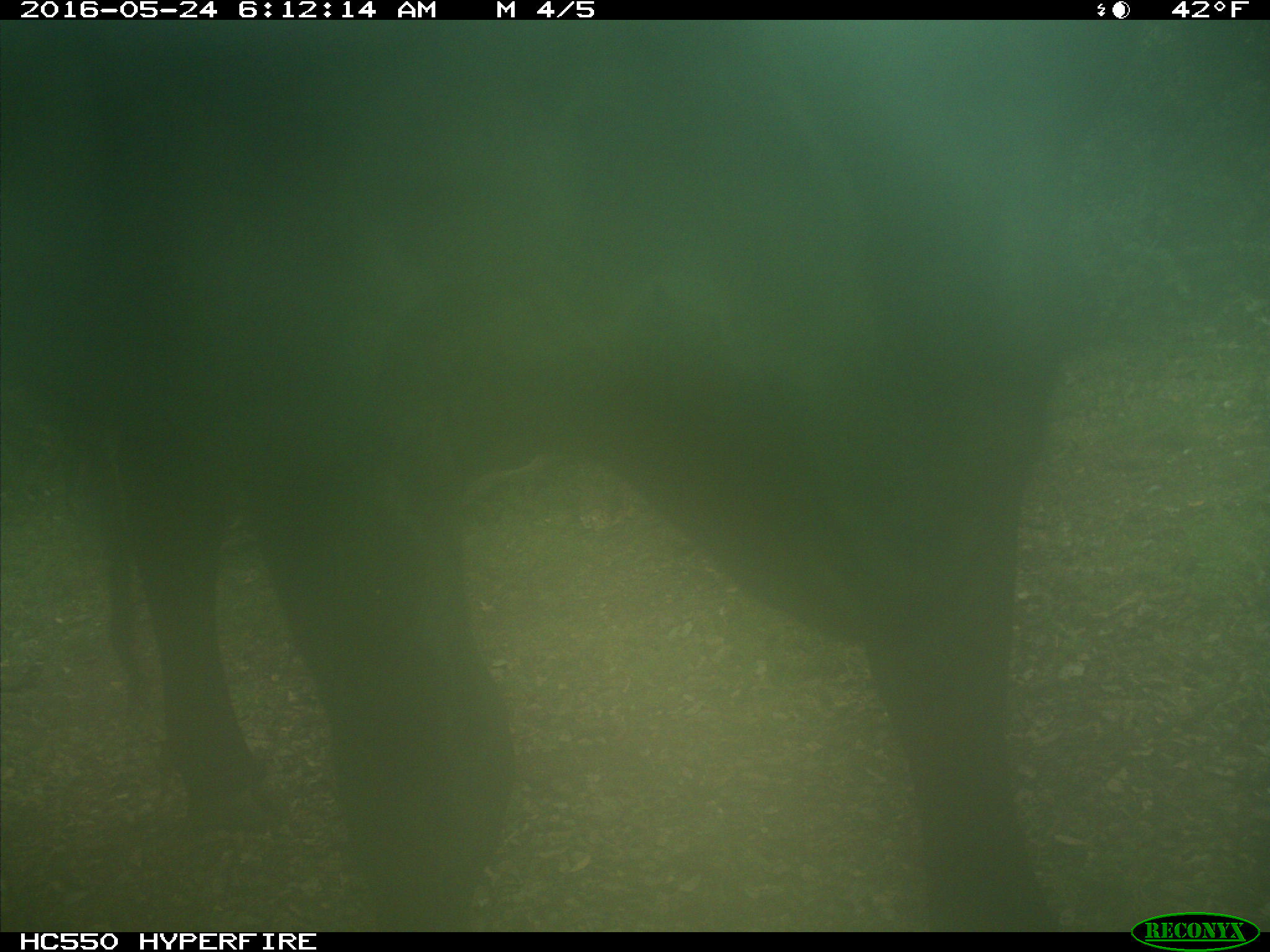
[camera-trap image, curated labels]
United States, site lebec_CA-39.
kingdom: Animalia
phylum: Chordata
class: Mammalia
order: Artiodactyla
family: Bovidae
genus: Bos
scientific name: Bos taurus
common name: domestic cow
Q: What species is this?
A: Bos taurus (domestic cow).